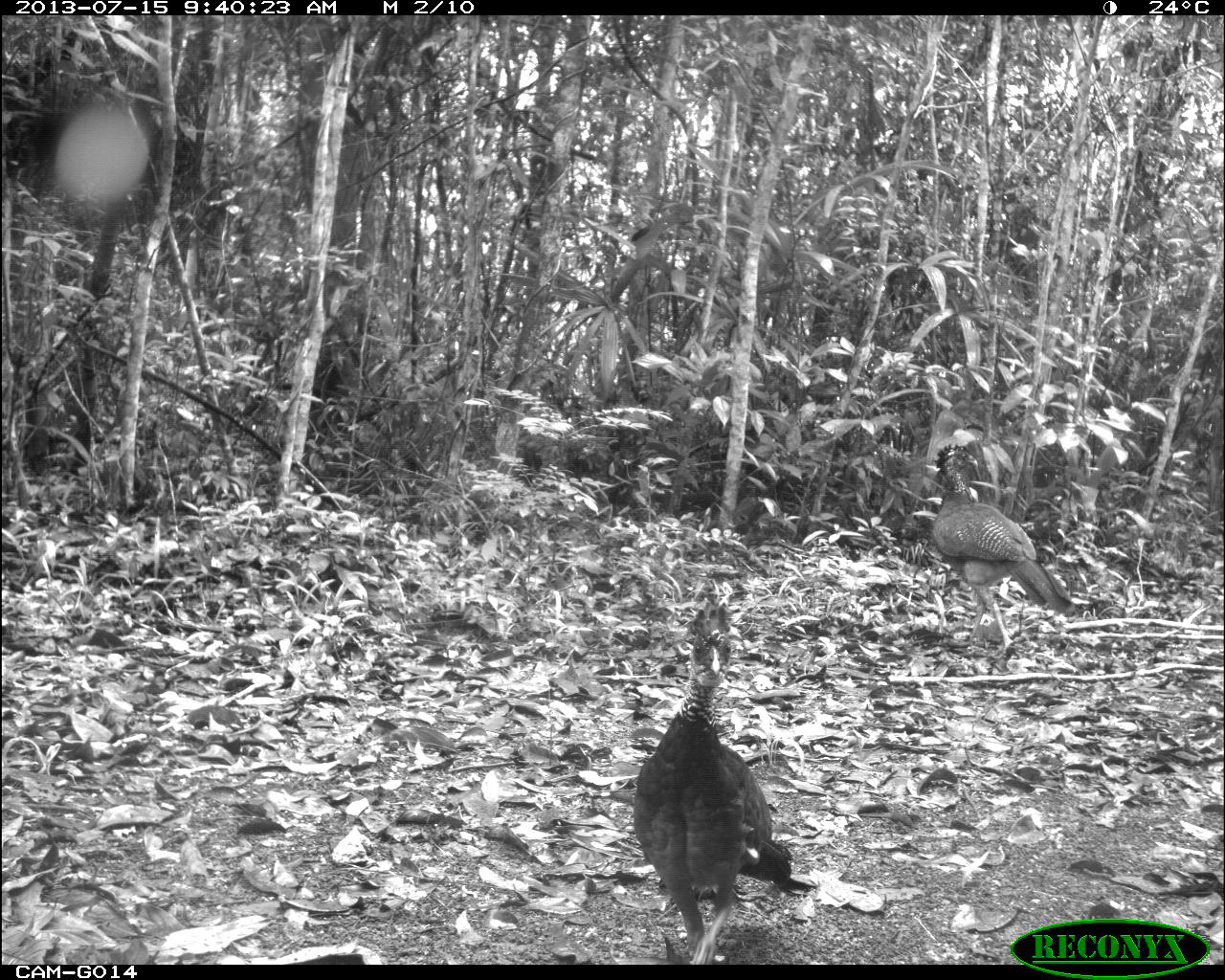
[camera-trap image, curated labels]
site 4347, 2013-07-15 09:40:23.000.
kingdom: Animalia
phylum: Chordata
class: Aves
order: Galliformes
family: Cracidae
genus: Crax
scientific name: Crax rubra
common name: great curassow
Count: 2.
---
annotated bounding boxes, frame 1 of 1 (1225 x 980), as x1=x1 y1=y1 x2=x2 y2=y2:
crax rubra: x1=633 y1=605 x2=792 y2=965; x1=930 y1=444 x2=1076 y2=659